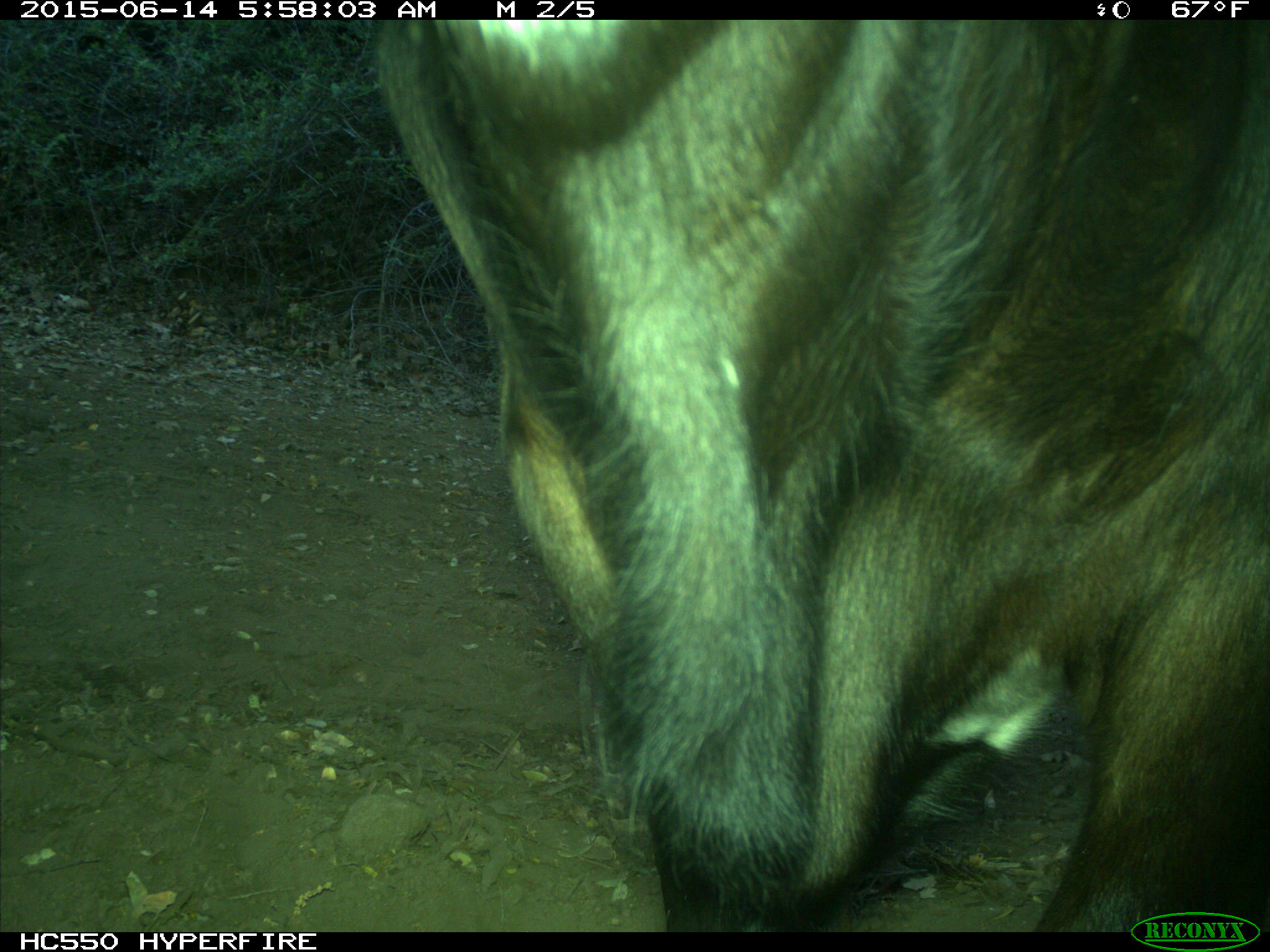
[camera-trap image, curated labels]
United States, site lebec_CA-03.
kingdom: Animalia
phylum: Chordata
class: Mammalia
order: Artiodactyla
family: Bovidae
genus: Bos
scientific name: Bos taurus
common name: domestic cow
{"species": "Bos taurus (domestic cow)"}